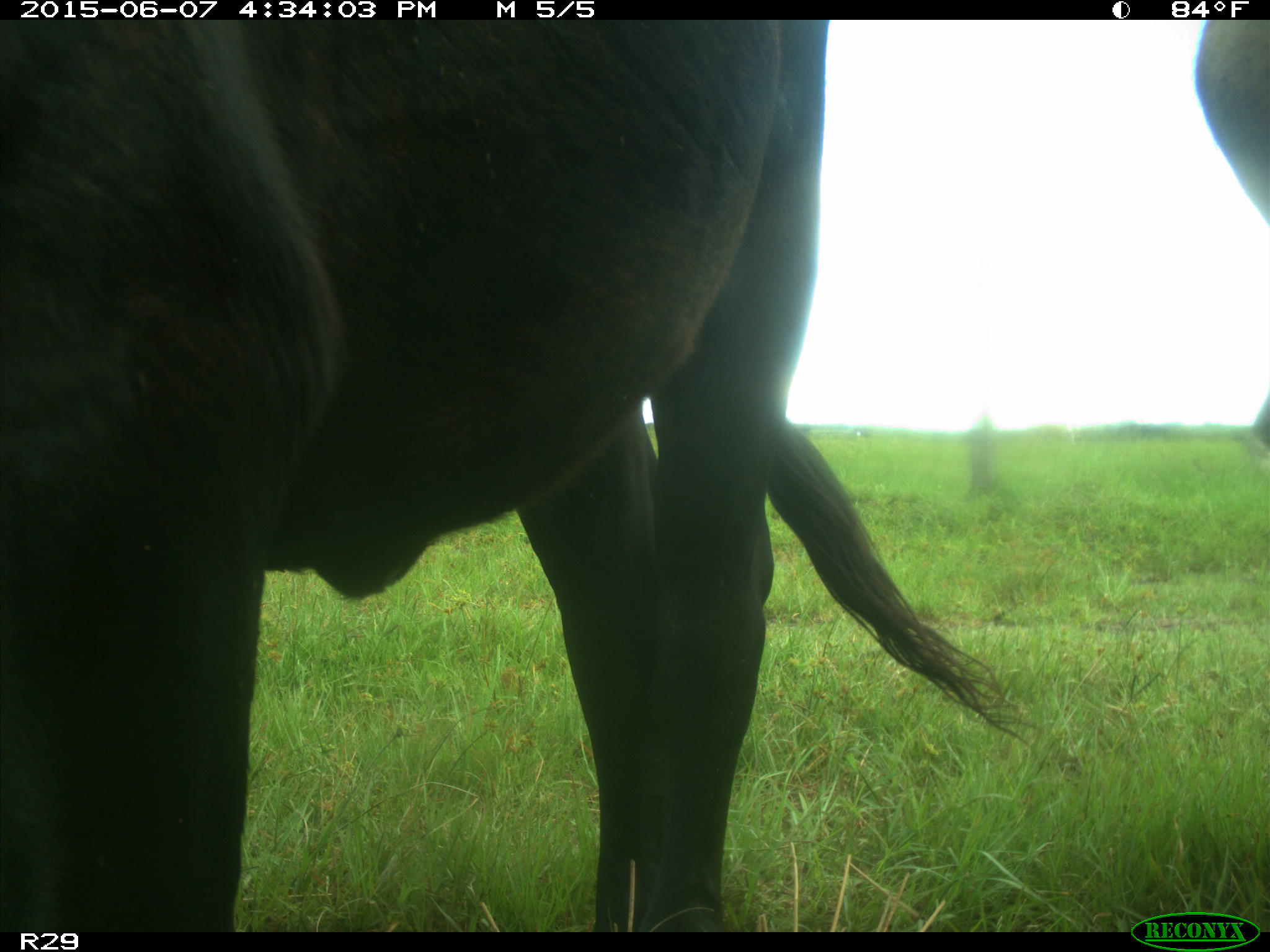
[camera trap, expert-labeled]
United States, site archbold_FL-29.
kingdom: Animalia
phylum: Chordata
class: Mammalia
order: Artiodactyla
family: Bovidae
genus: Bos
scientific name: Bos taurus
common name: domestic cow